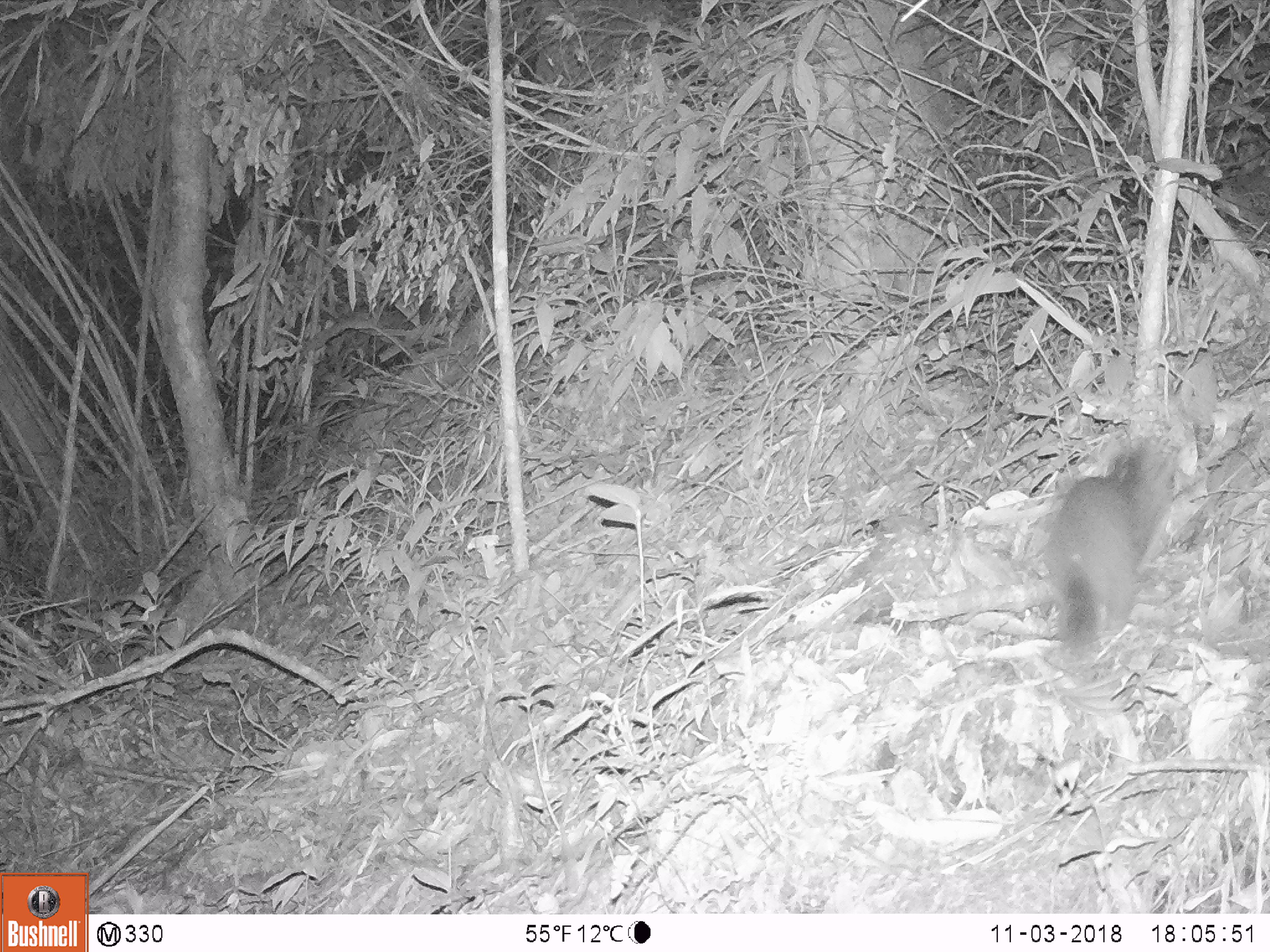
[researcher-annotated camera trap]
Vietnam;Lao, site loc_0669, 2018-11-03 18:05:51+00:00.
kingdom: Animalia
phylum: Chordata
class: Mammalia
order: Carnivora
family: Mustelidae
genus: Melogale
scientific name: Melogale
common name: ferret badger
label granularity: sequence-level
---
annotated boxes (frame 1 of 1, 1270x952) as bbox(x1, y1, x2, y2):
ferret badger: bbox(1043, 433, 1184, 664)